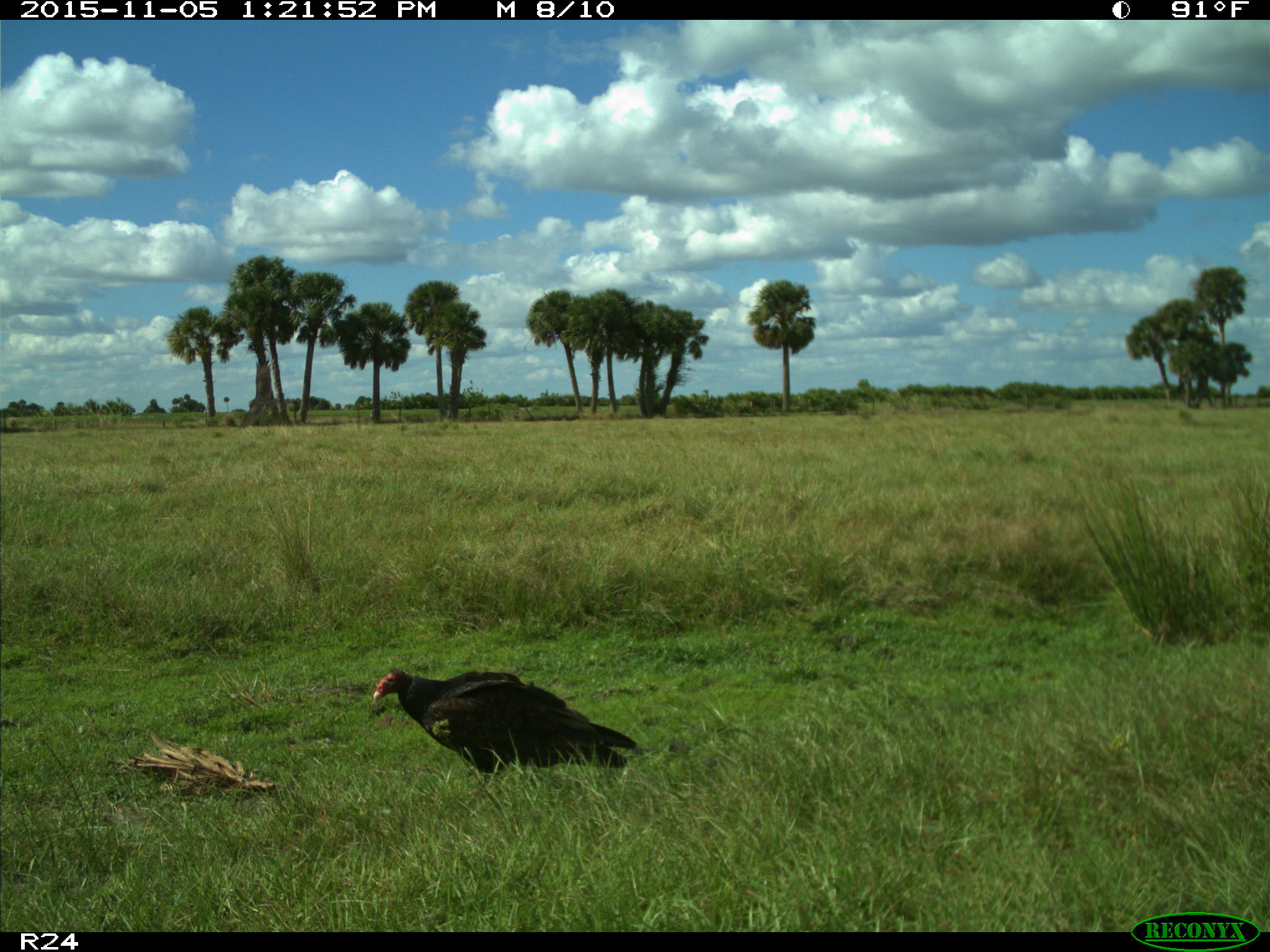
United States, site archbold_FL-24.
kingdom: Animalia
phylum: Chordata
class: Aves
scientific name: Aves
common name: birds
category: unidentified bird